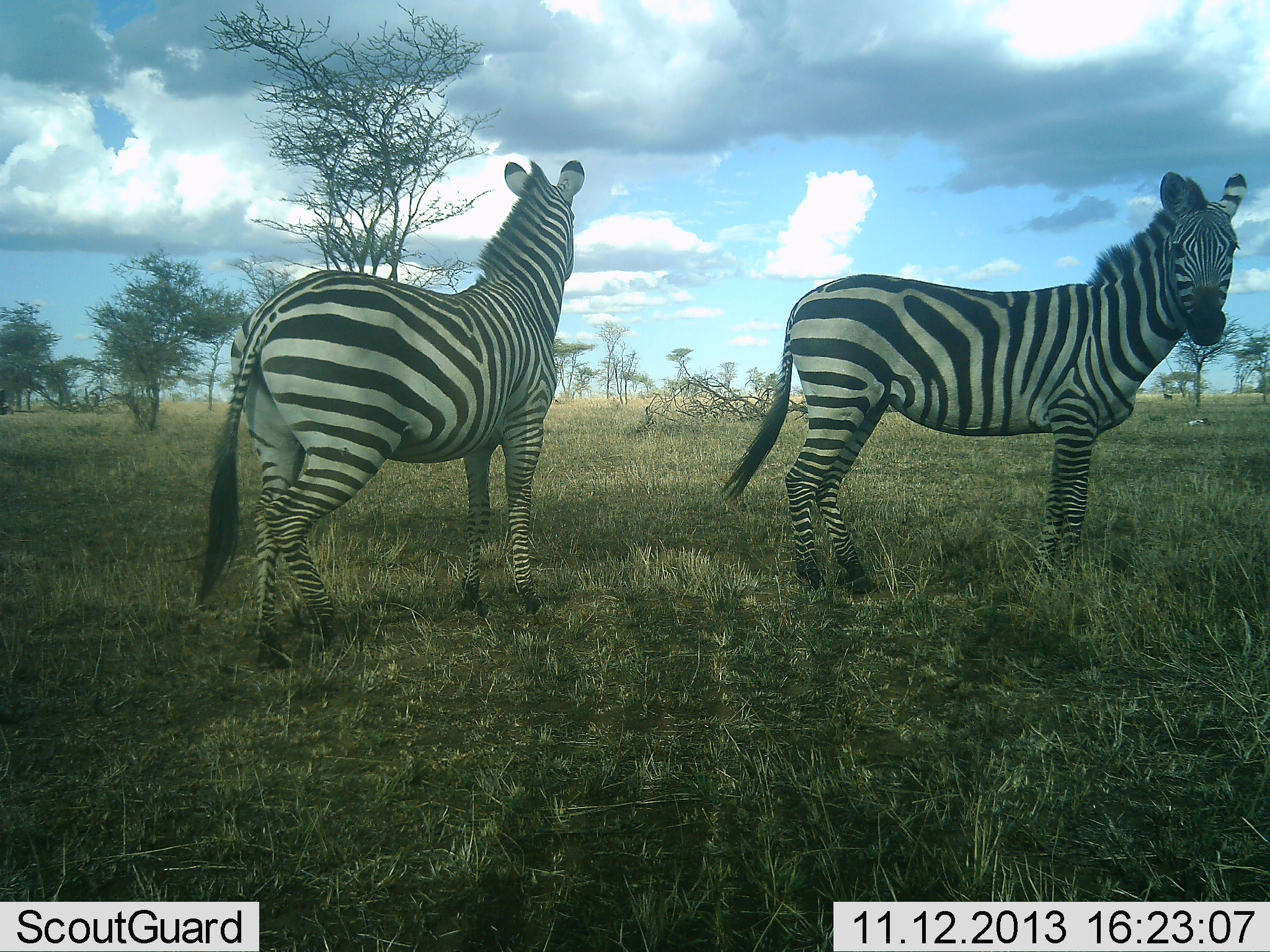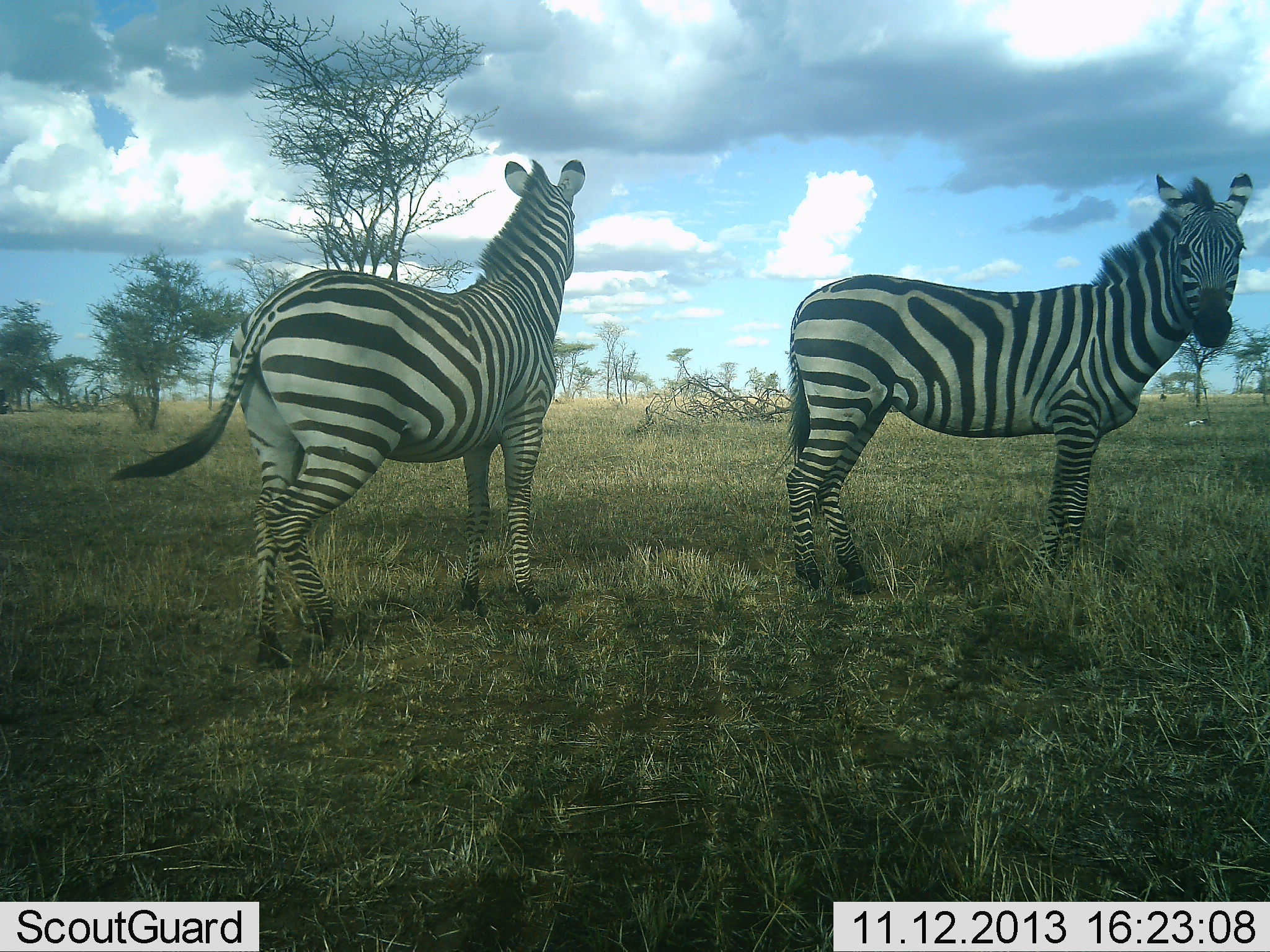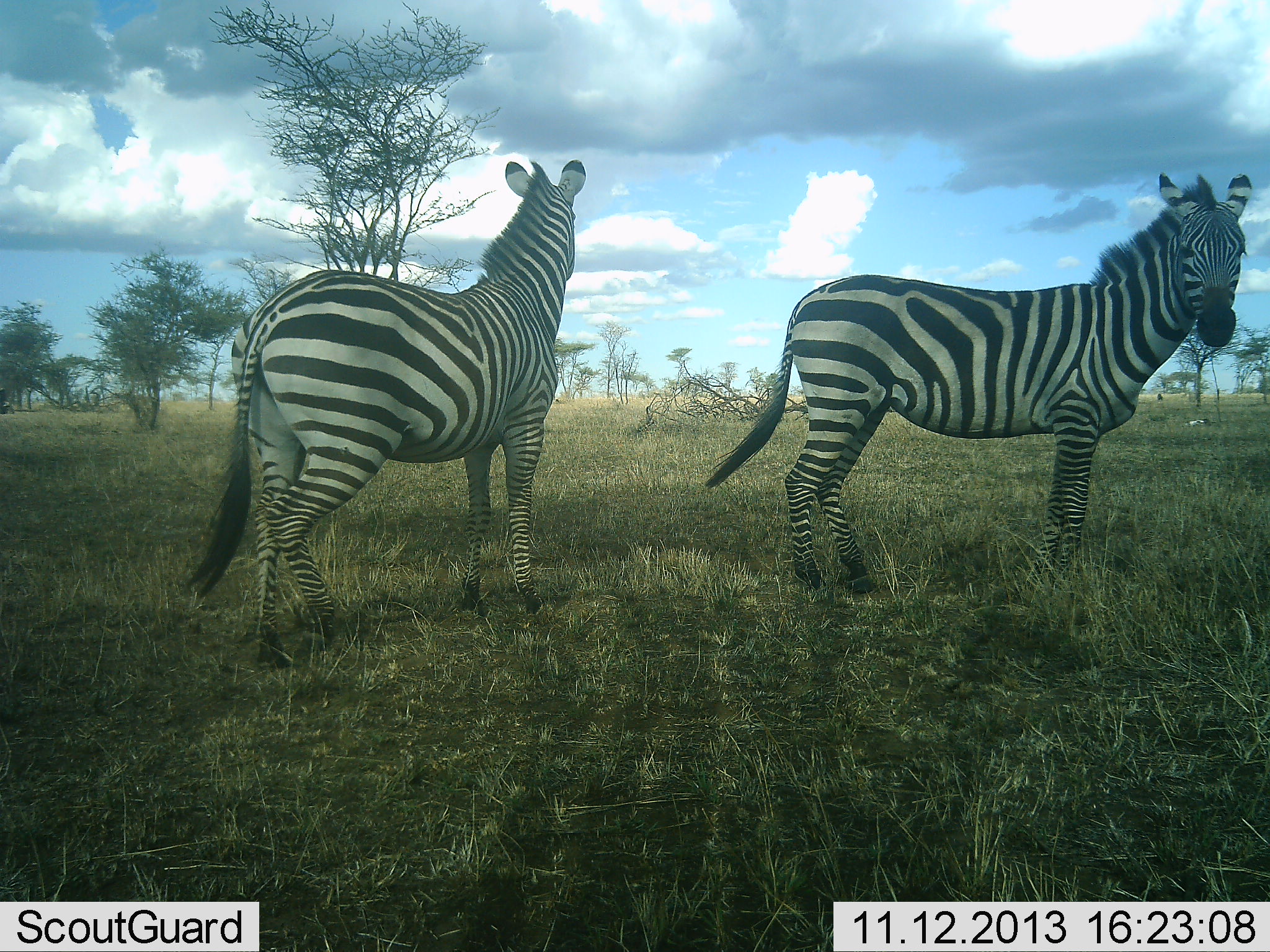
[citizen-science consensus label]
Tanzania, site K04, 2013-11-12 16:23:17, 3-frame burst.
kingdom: Animalia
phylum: Chordata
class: Mammalia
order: Perissodactyla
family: Equidae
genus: Equus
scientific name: Equus quagga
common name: plains zebra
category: zebra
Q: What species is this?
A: Zebra (plains zebra) (Equus quagga).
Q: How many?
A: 2.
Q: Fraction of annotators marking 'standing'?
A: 100%.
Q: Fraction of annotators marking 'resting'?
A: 0%.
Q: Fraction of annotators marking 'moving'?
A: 9%.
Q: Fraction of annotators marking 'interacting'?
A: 0%.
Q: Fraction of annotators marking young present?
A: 0%.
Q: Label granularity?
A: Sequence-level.